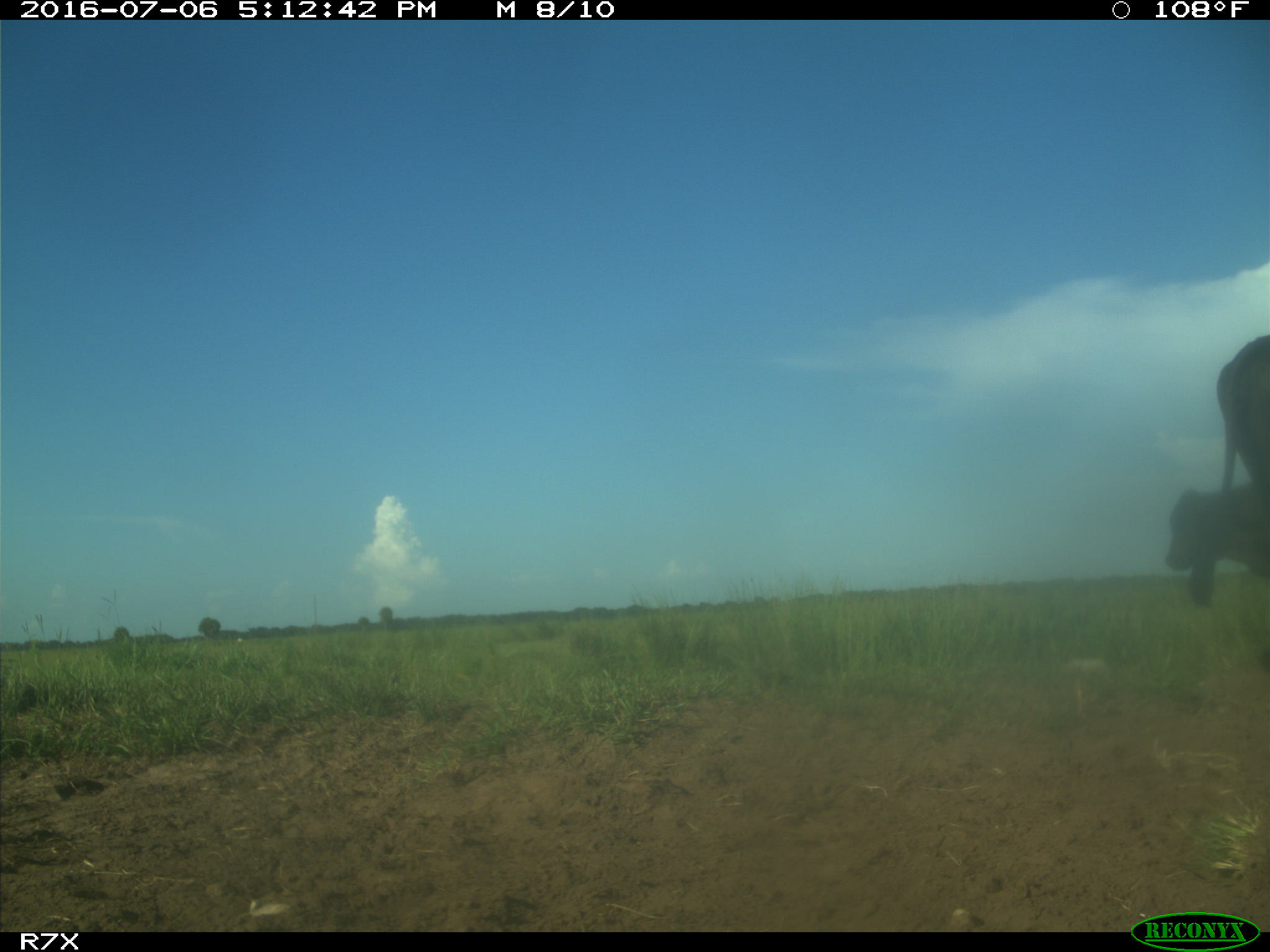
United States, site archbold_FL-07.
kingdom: Animalia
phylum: Chordata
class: Mammalia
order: Artiodactyla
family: Bovidae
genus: Bos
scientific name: Bos taurus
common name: domestic cow